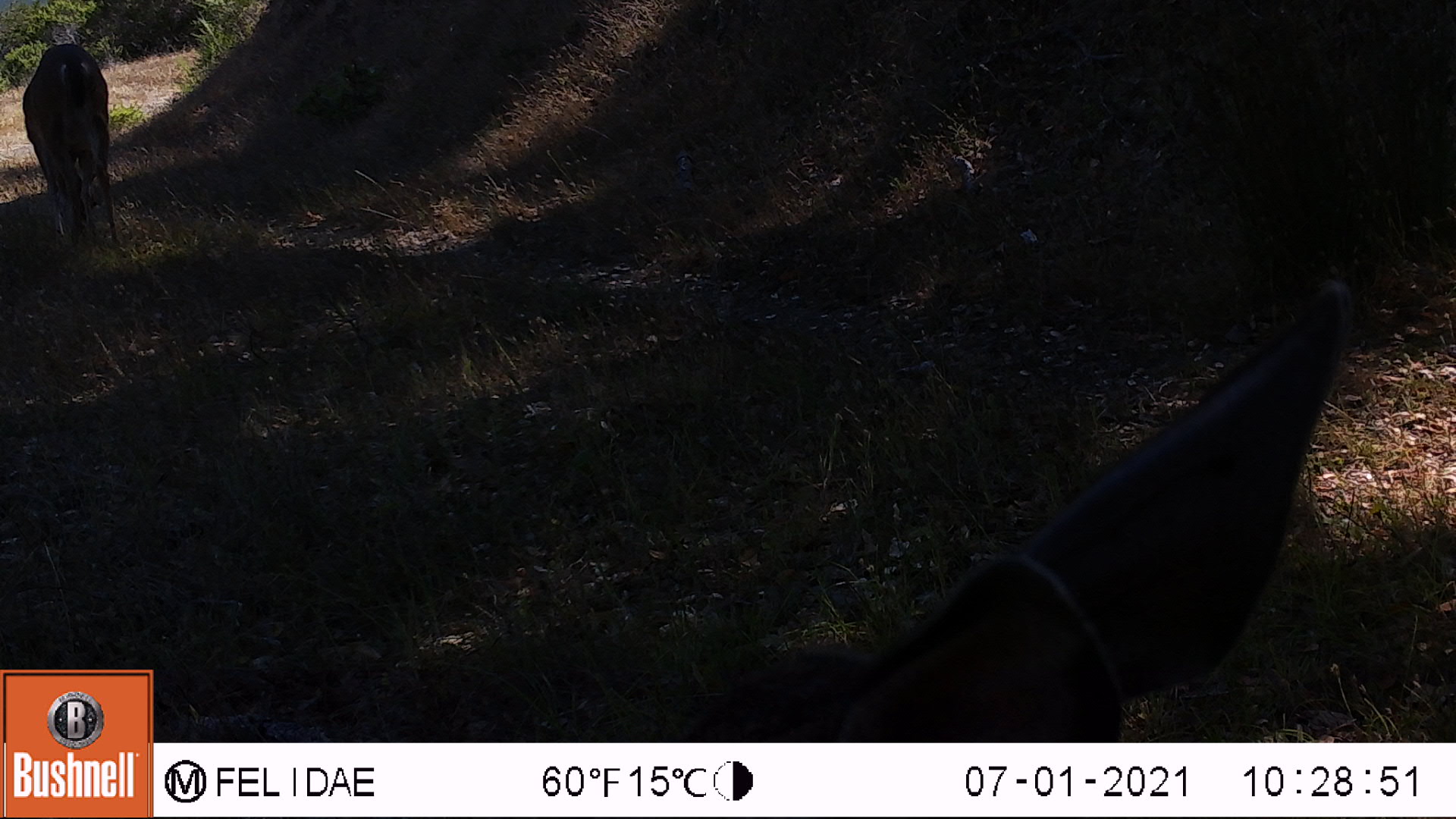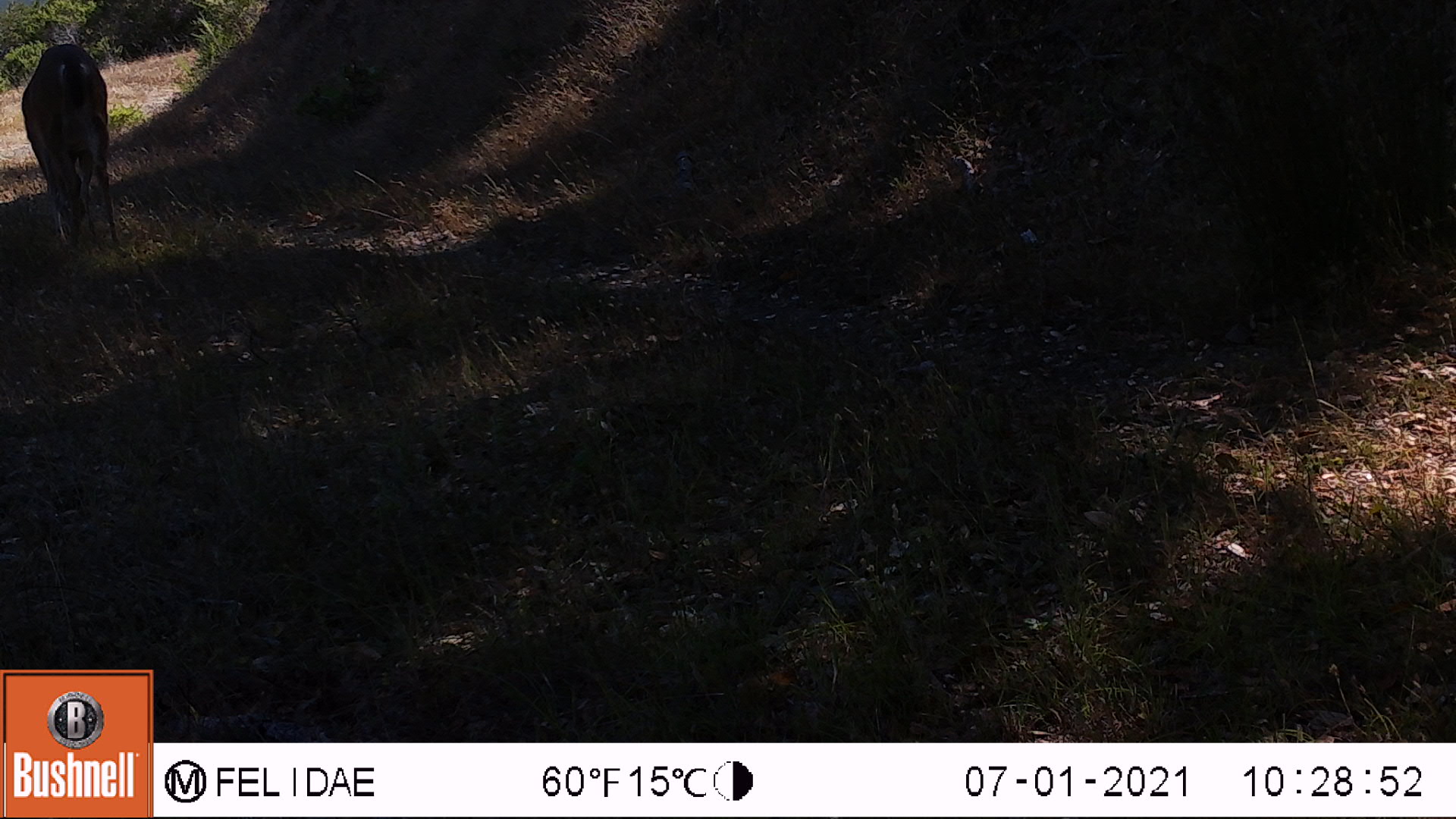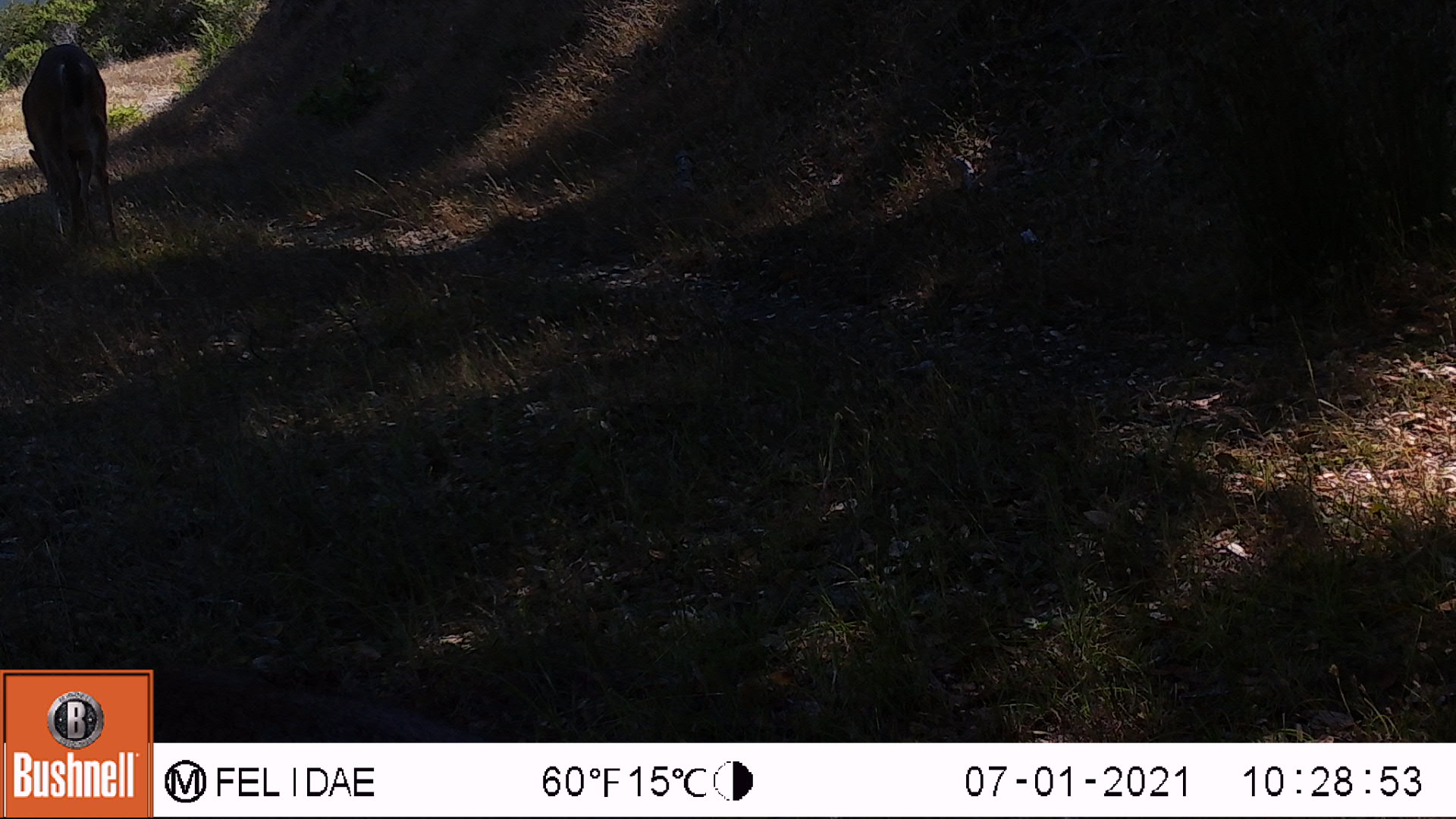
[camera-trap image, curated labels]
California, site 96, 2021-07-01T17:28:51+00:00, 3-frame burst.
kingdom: Animalia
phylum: Chordata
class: Mammalia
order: Artiodactyla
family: Cervidae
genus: Odocoileus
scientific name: Odocoileus hemionus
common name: mule deer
Mule deer (Odocoileus hemionus).